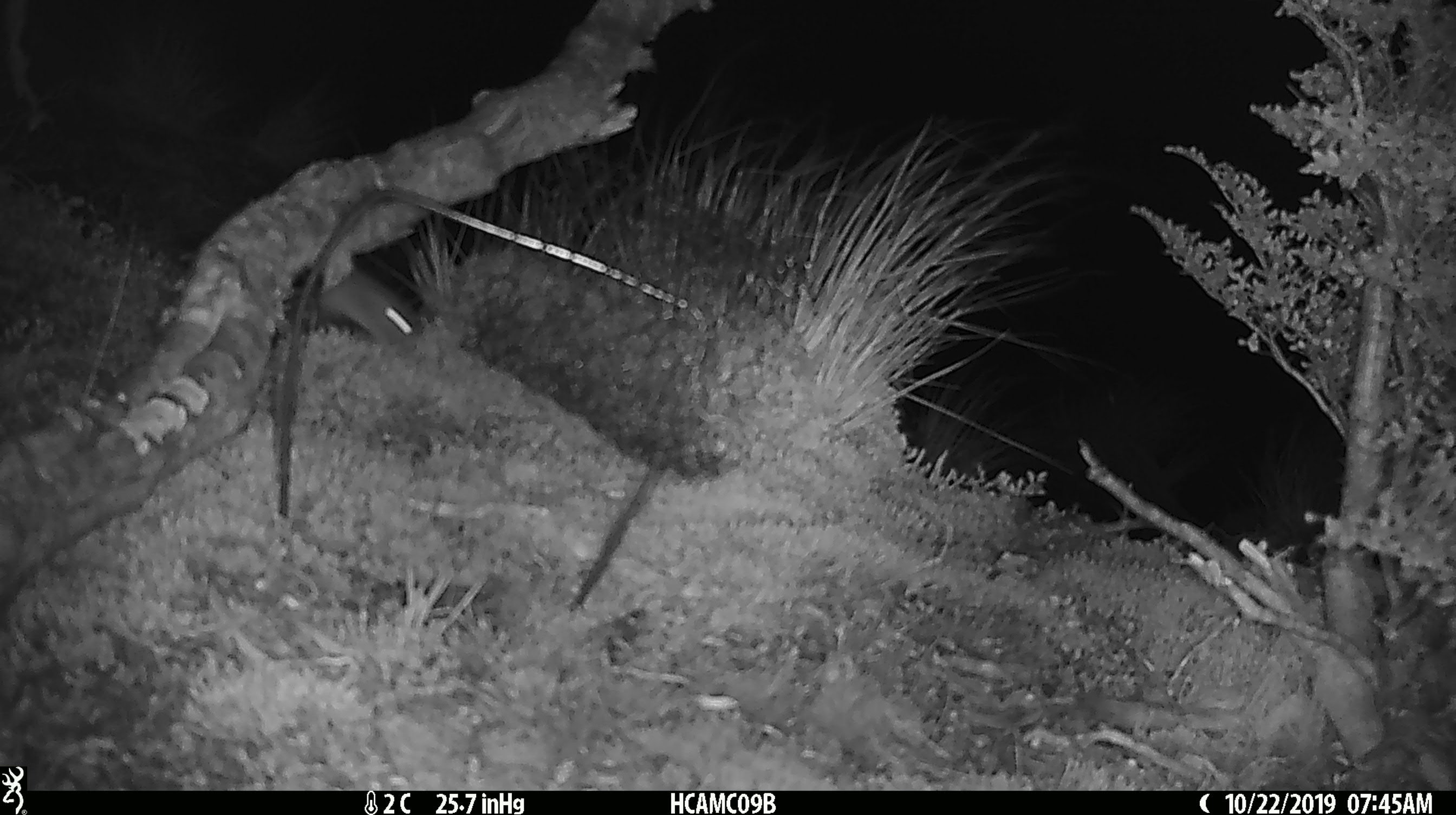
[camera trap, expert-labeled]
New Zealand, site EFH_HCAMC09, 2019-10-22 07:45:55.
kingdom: Animalia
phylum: Chordata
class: Mammalia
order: Rodentia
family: Muridae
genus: Mus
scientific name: Mus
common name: mouse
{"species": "mouse (Mus)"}